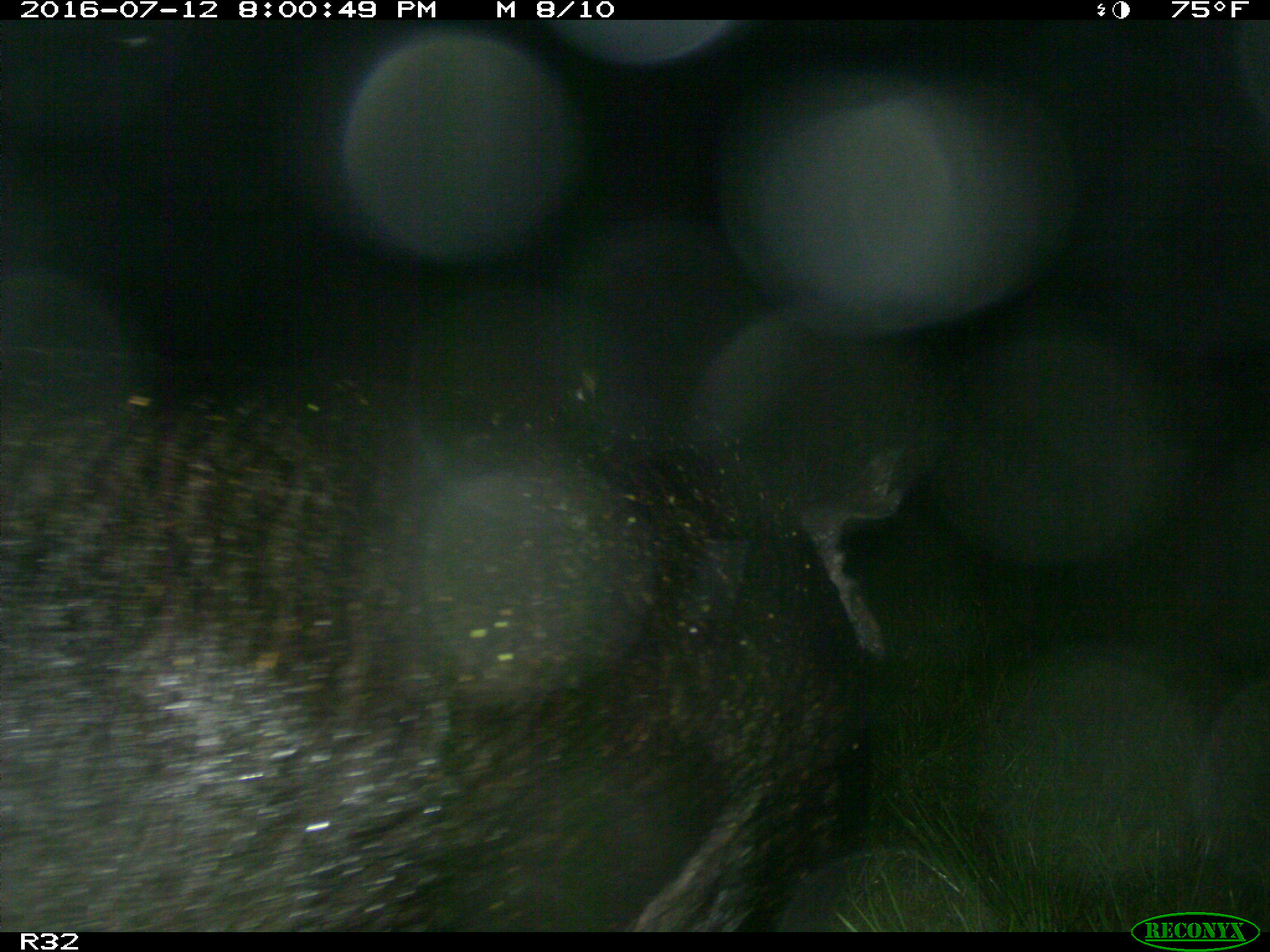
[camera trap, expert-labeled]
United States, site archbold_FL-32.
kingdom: Animalia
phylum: Chordata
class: Mammalia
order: Artiodactyla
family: Suidae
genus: Sus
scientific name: Sus scrofa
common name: wild boar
Sus scrofa (wild boar).